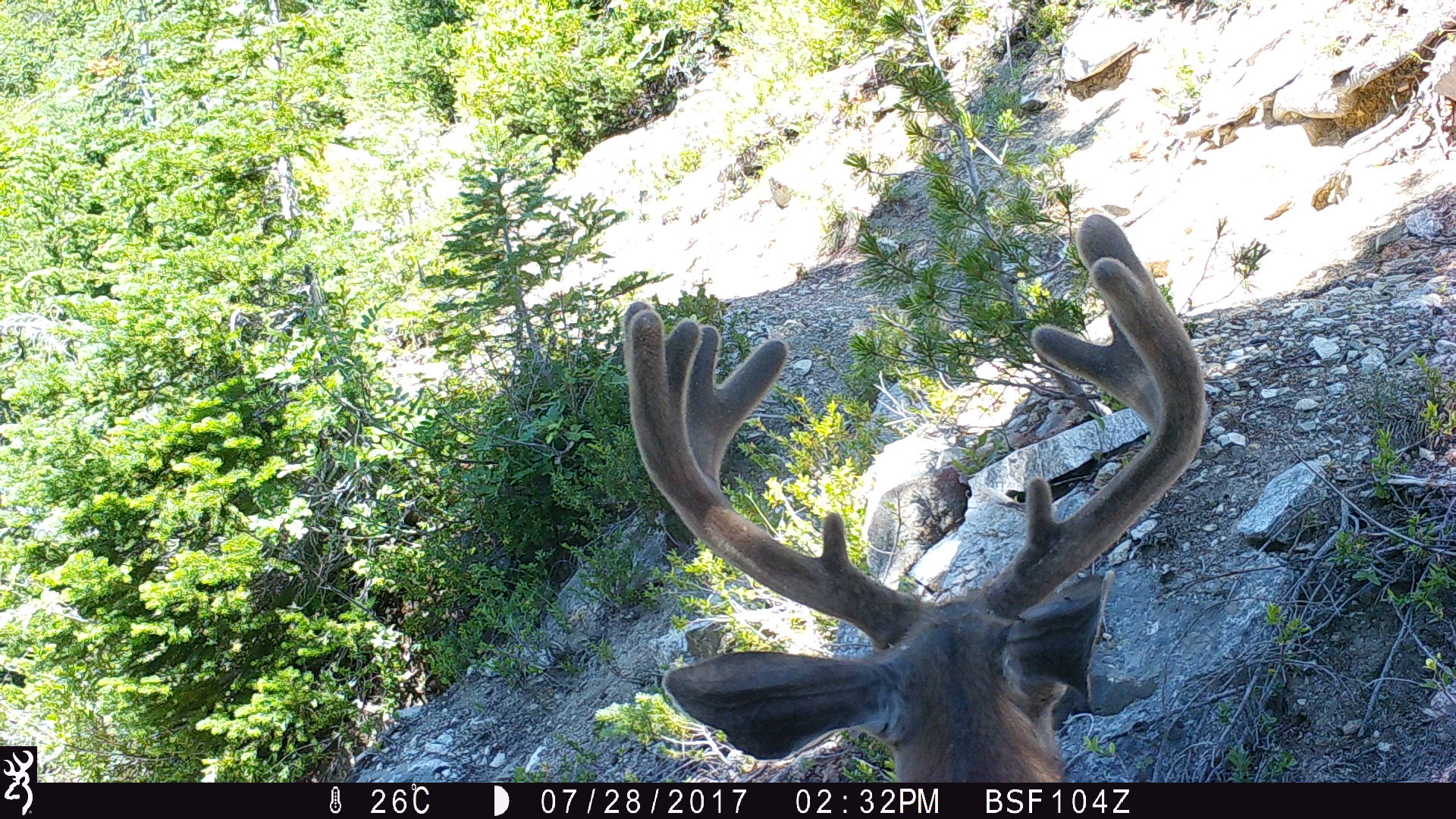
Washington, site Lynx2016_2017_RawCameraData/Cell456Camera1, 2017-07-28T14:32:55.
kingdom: Animalia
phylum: Chordata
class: Mammalia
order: Artiodactyla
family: Cervidae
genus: Odocoileus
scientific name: Odocoileus hemionus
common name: mule deer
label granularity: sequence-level